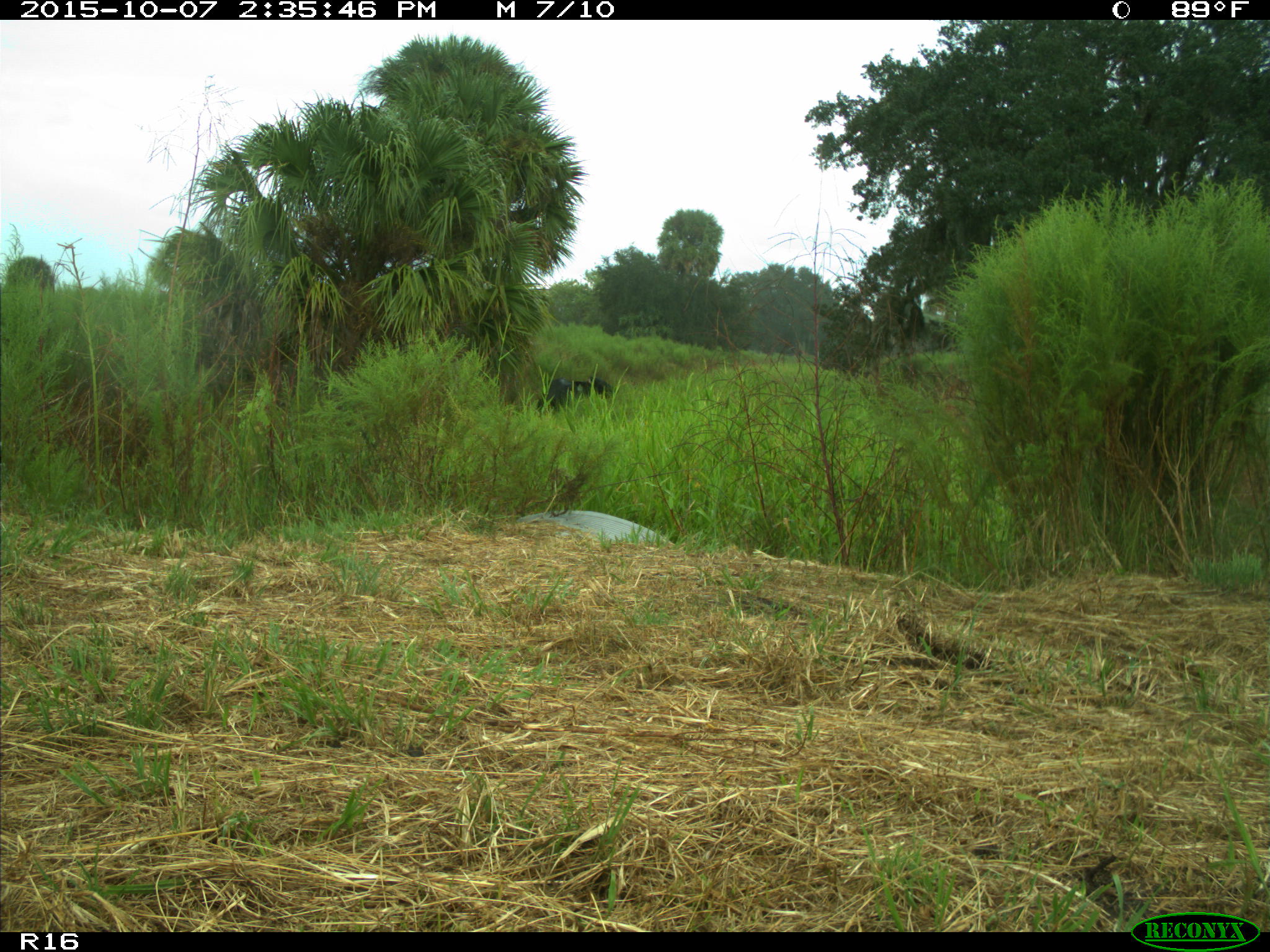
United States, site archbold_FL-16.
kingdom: Animalia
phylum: Chordata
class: Mammalia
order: Artiodactyla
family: Bovidae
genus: Bos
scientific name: Bos taurus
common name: domestic cow